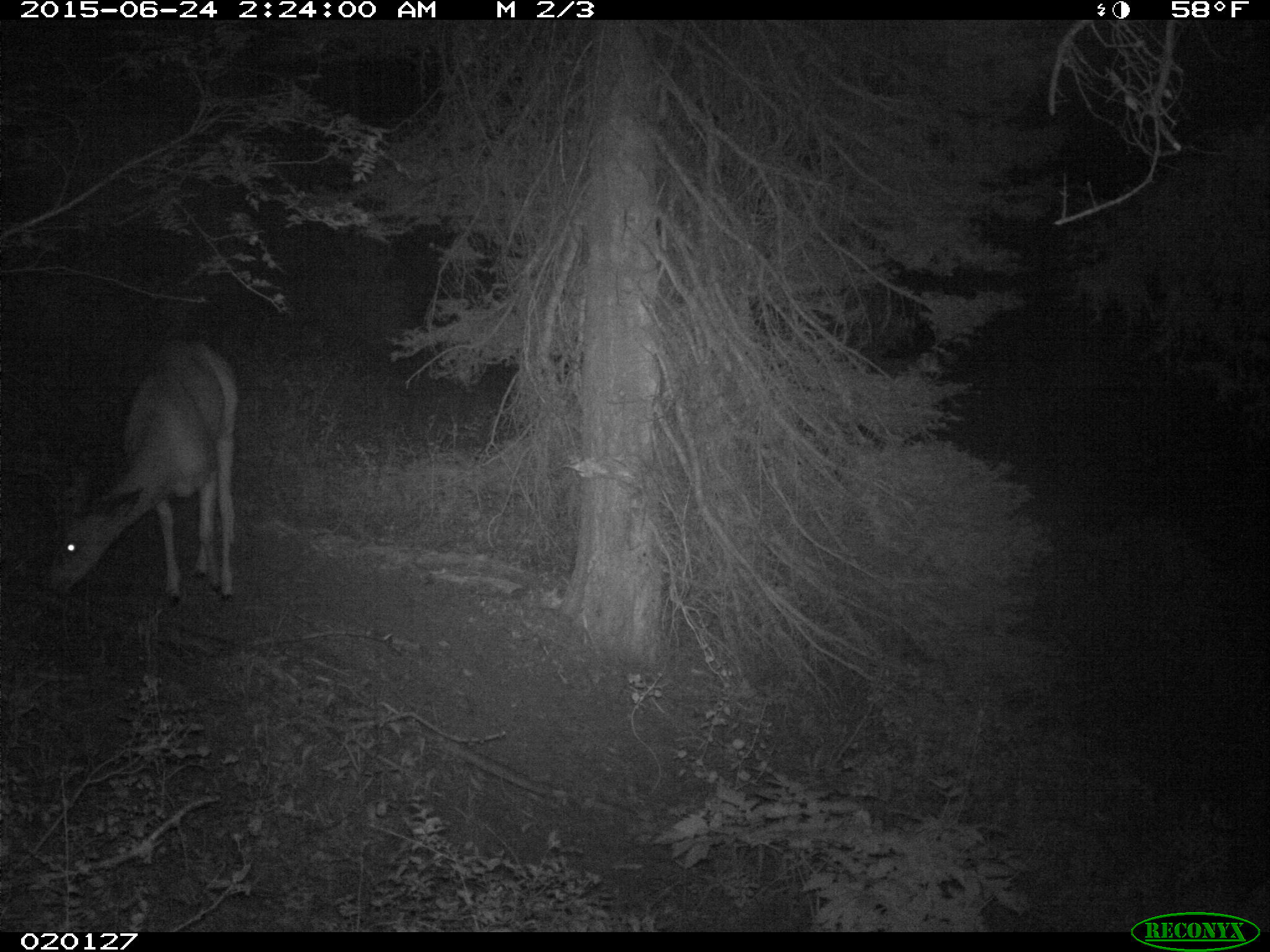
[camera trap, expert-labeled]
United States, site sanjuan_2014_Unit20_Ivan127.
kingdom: Animalia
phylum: Chordata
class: Mammalia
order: Artiodactyla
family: Cervidae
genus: Odocoileus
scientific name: Odocoileus hemionus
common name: mule deer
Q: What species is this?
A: Odocoileus hemionus (mule deer).